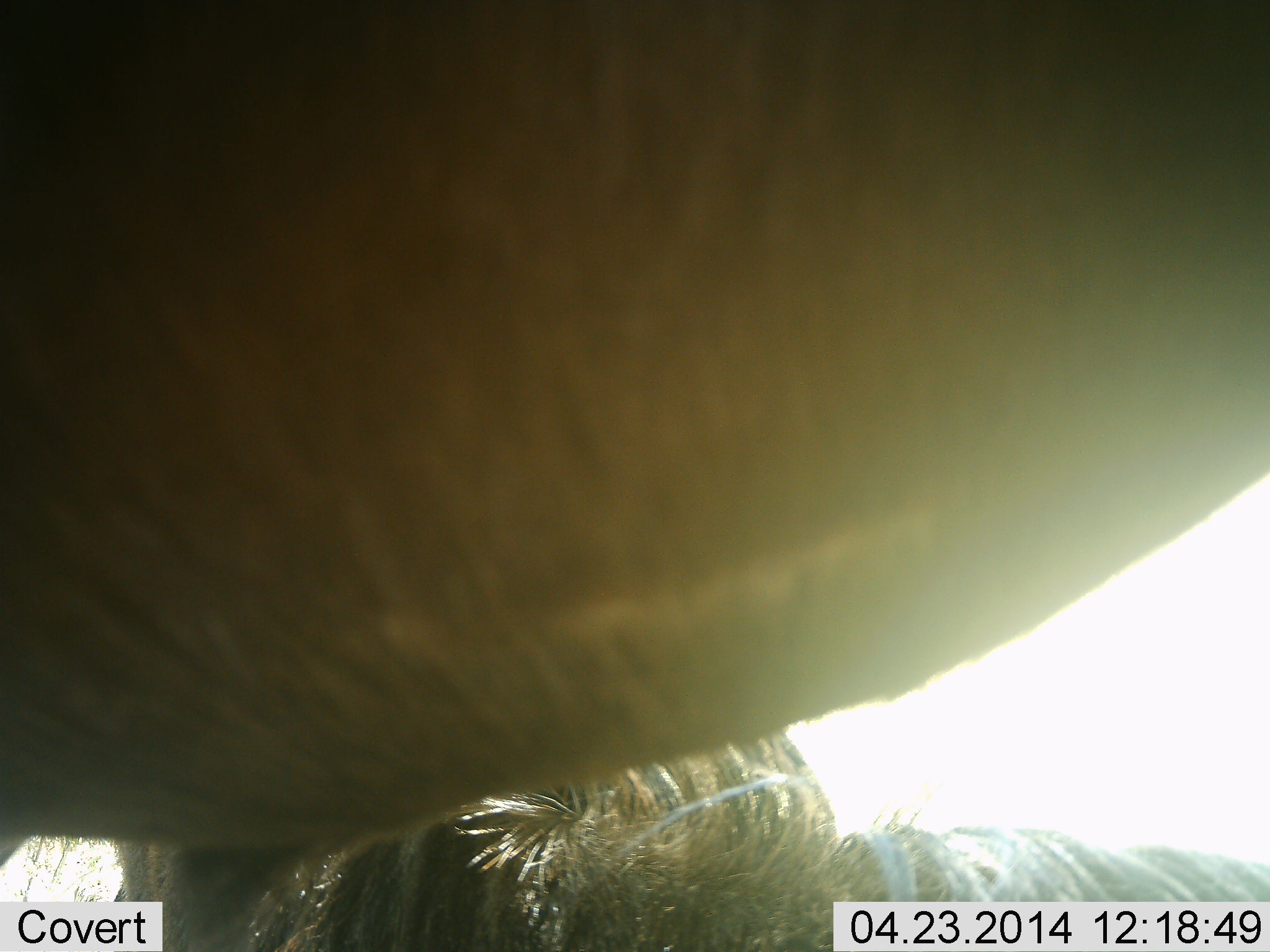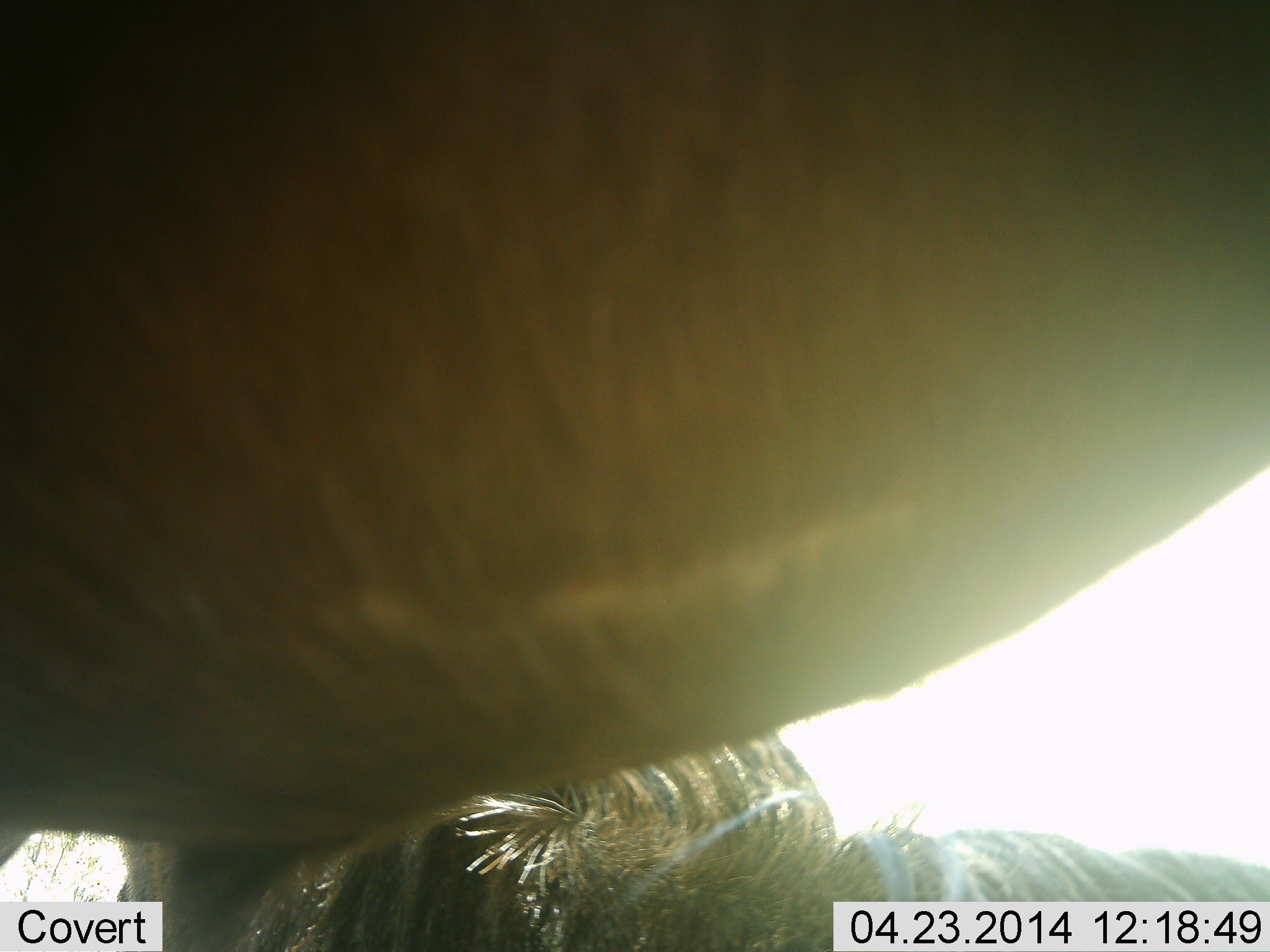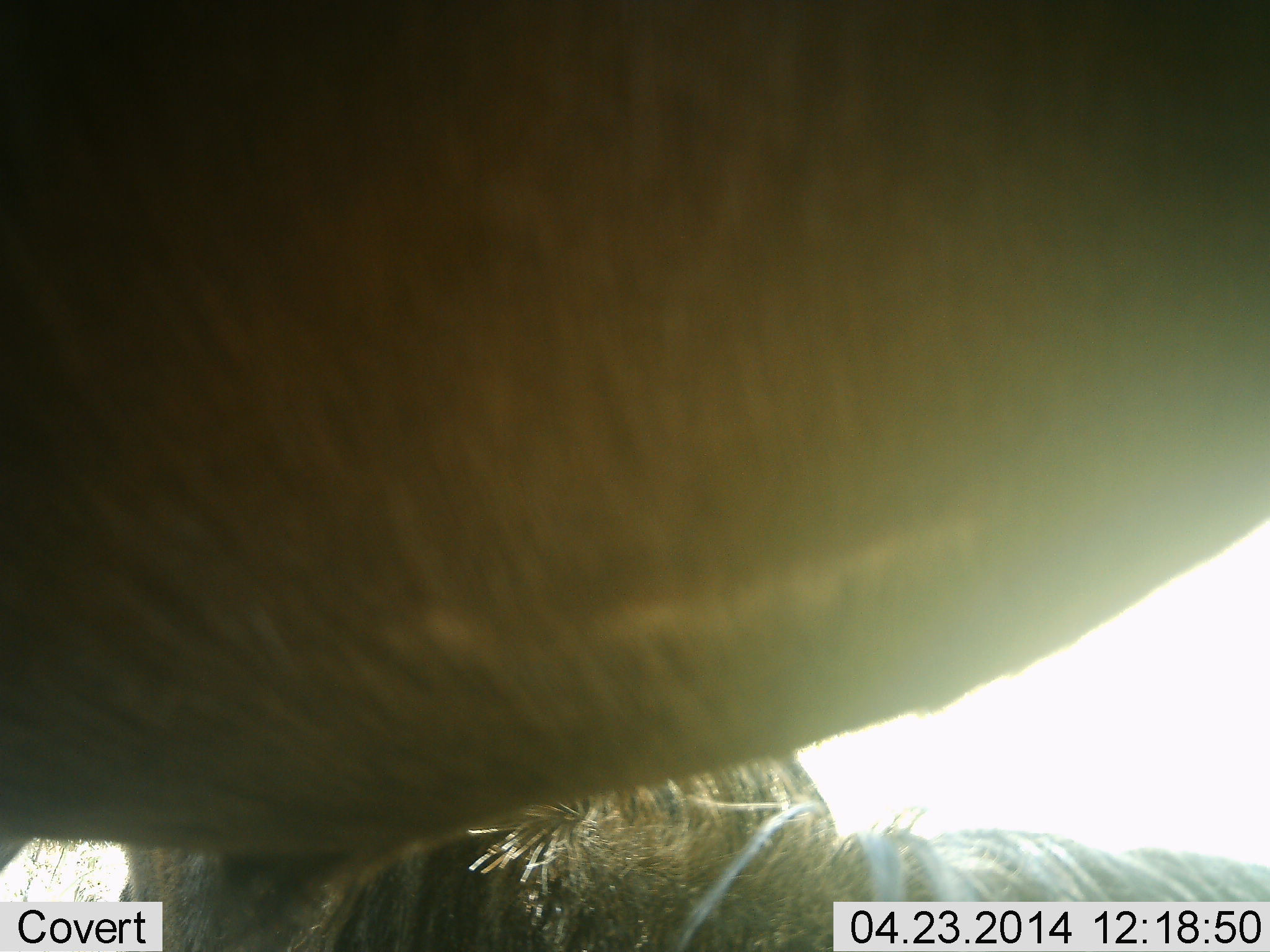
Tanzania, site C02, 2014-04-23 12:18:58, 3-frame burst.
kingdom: Animalia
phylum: Chordata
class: Mammalia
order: Artiodactyla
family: Bovidae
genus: Connochaetes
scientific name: Connochaetes taurinus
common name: blue wildebeest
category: wildebeest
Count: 2.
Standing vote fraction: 91%.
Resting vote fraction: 35%.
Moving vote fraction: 0%.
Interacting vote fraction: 4%.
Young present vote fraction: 0%.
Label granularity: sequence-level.